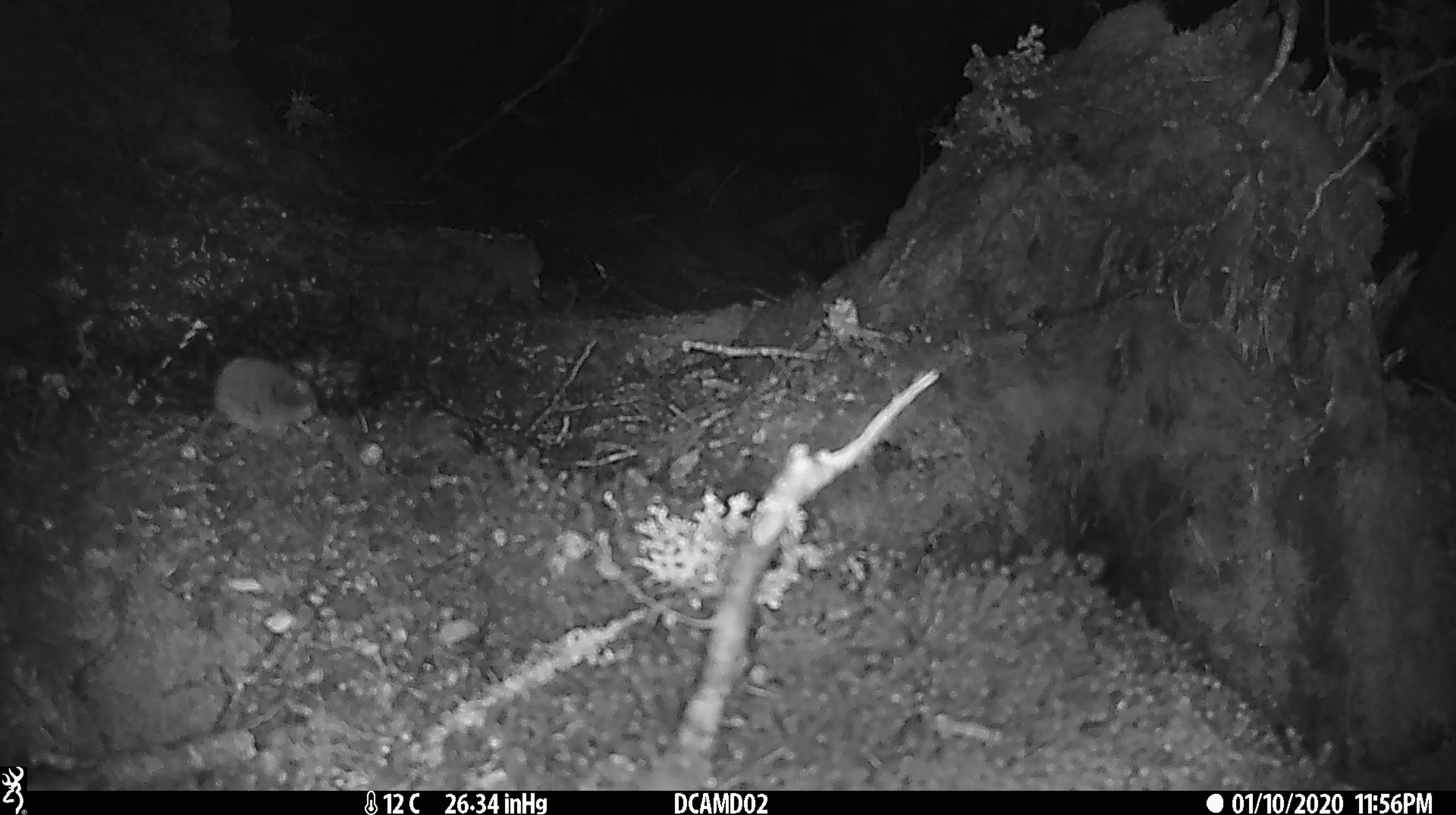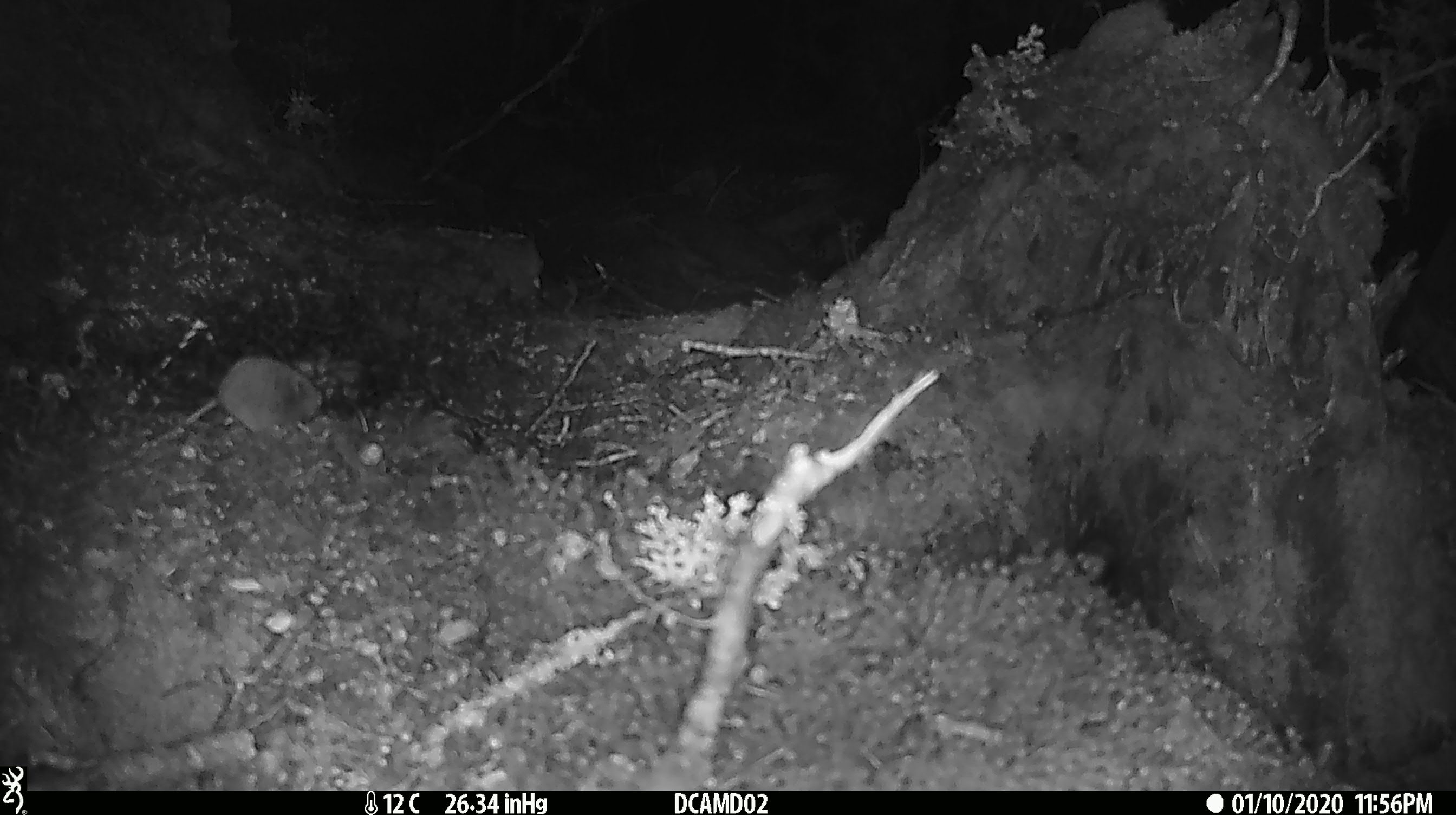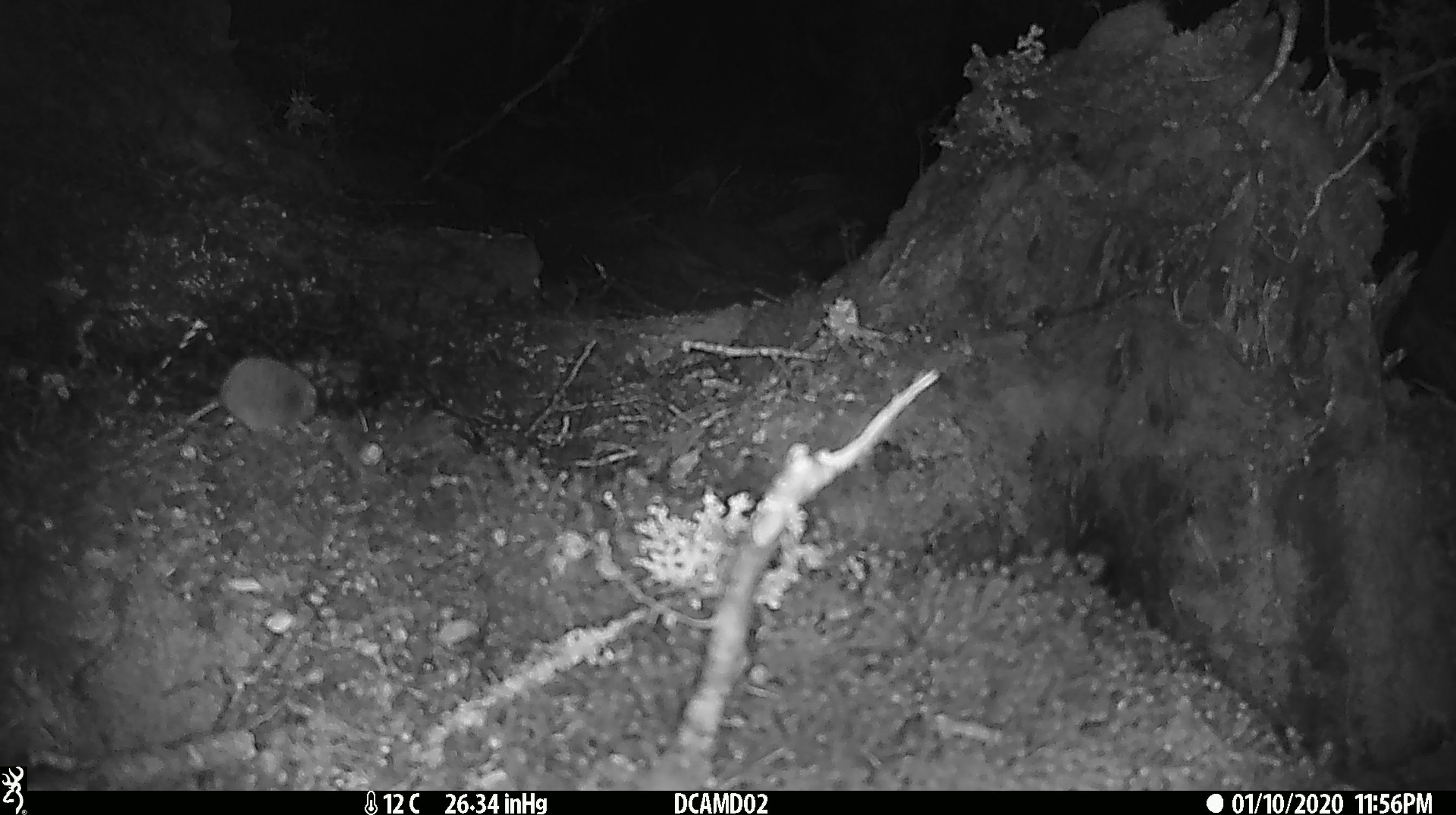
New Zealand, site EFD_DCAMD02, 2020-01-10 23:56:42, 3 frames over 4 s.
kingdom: Animalia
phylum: Chordata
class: Mammalia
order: Rodentia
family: Muridae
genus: Mus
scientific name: Mus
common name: mouse